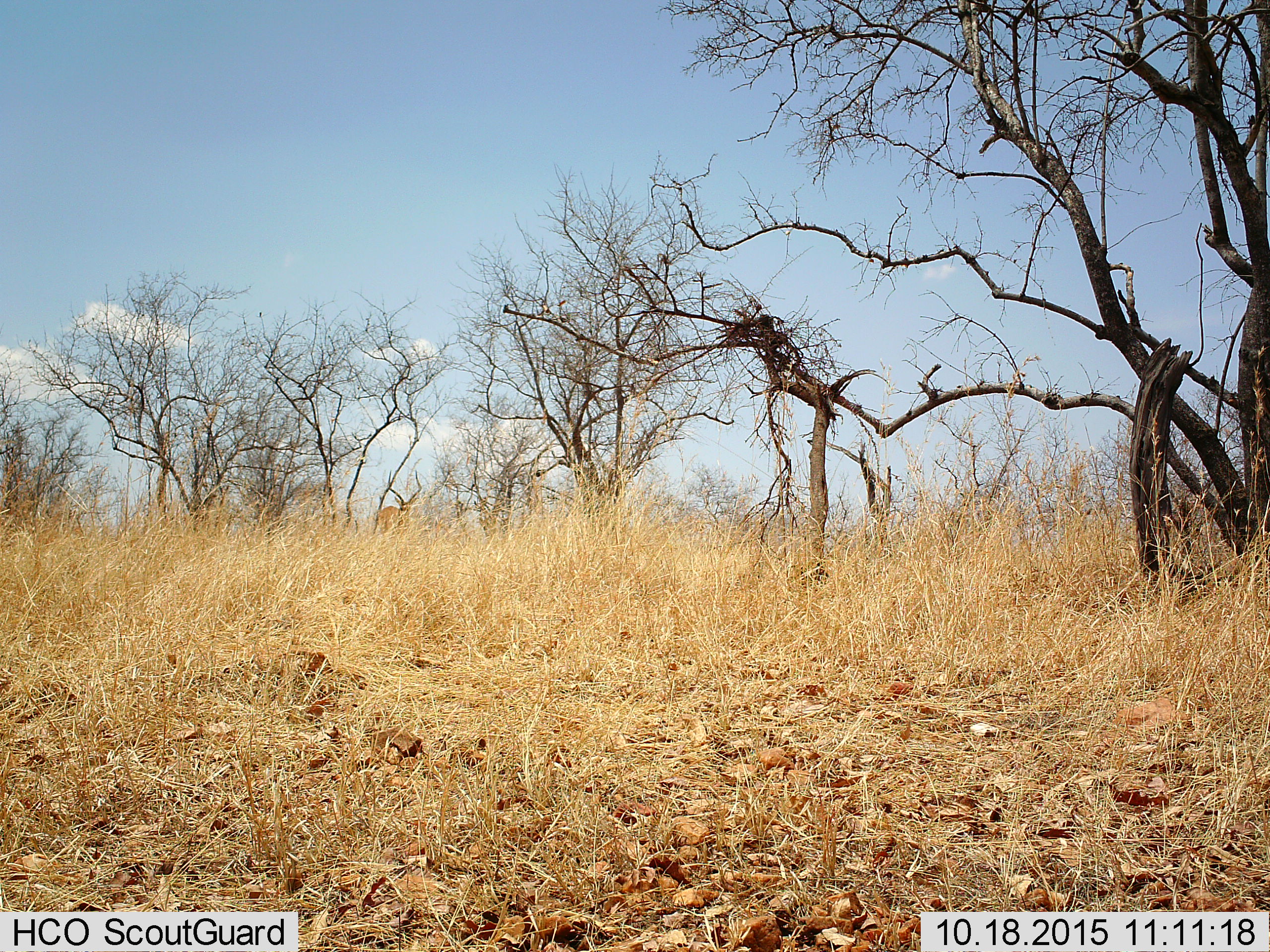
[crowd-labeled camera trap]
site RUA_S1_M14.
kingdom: Animalia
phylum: Chordata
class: Mammalia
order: Artiodactyla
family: Bovidae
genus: Aepyceros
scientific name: Aepyceros melampus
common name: impala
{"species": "impala (Aepyceros melampus)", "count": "1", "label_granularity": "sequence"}